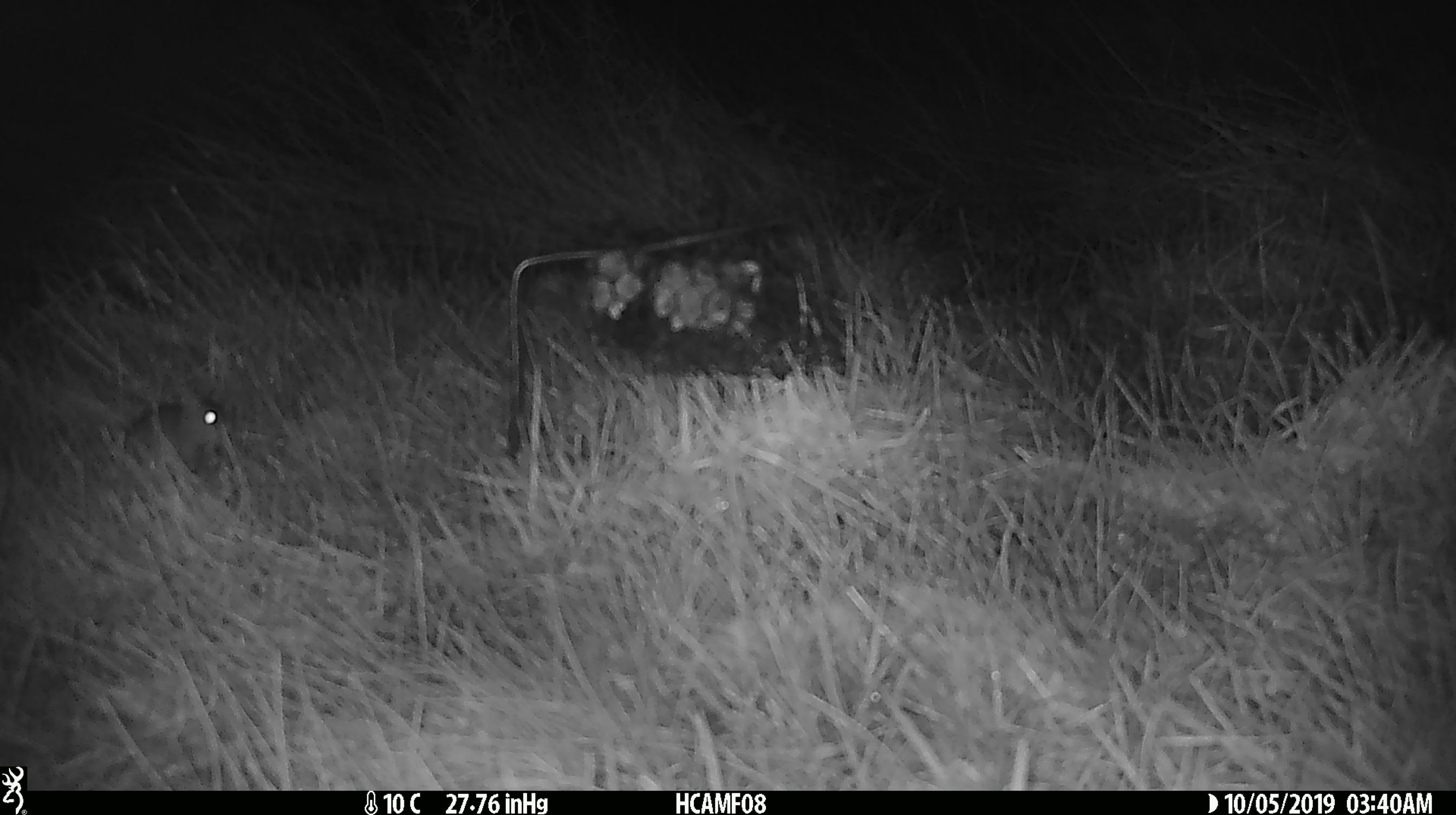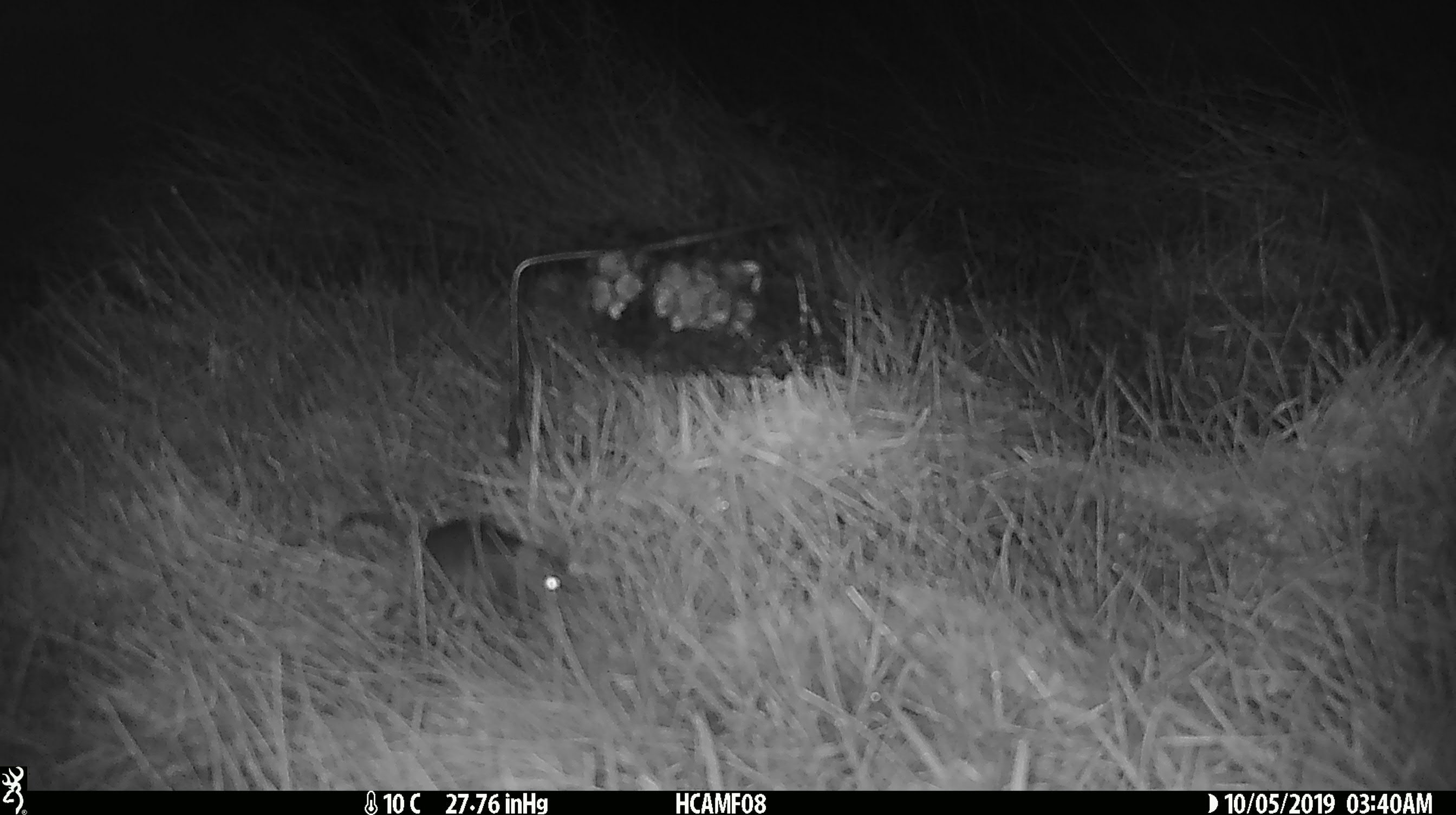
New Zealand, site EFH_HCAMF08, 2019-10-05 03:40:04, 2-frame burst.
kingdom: Animalia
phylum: Chordata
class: Mammalia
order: Rodentia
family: Muridae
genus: Mus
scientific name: Mus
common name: mouse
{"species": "mouse (Mus)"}